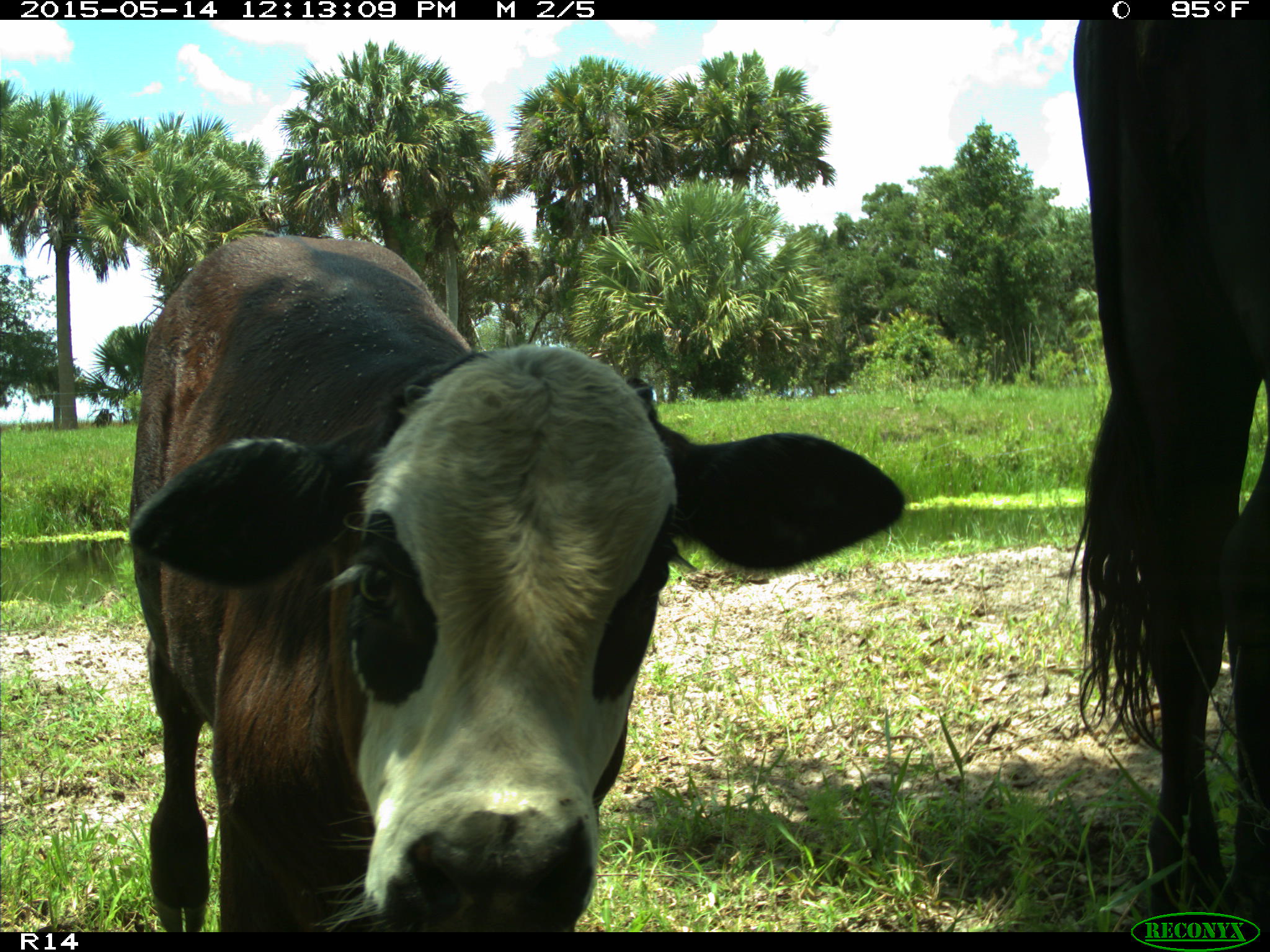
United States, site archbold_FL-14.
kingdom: Animalia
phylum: Chordata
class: Mammalia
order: Artiodactyla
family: Bovidae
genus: Bos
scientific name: Bos taurus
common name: domestic cow